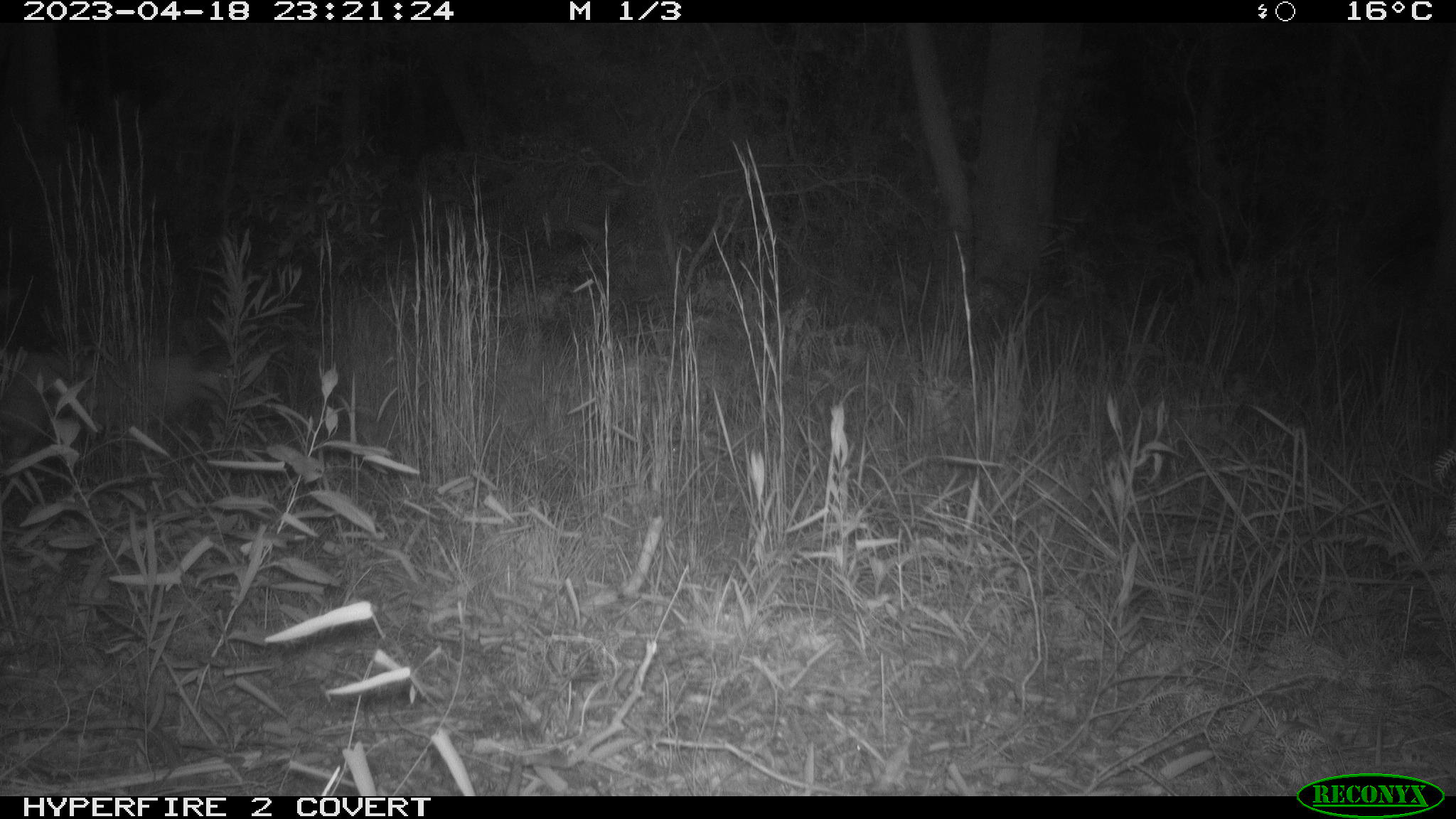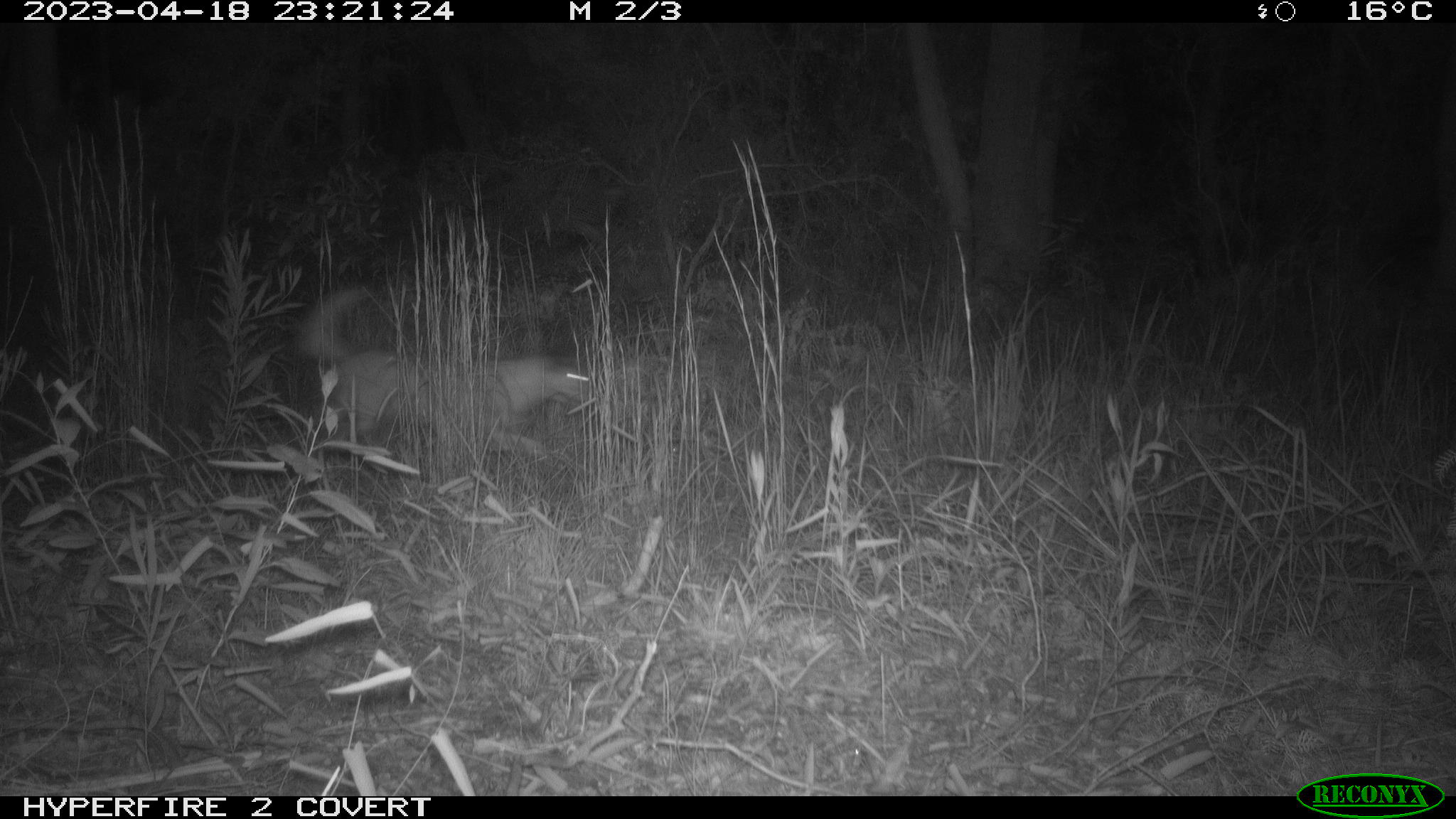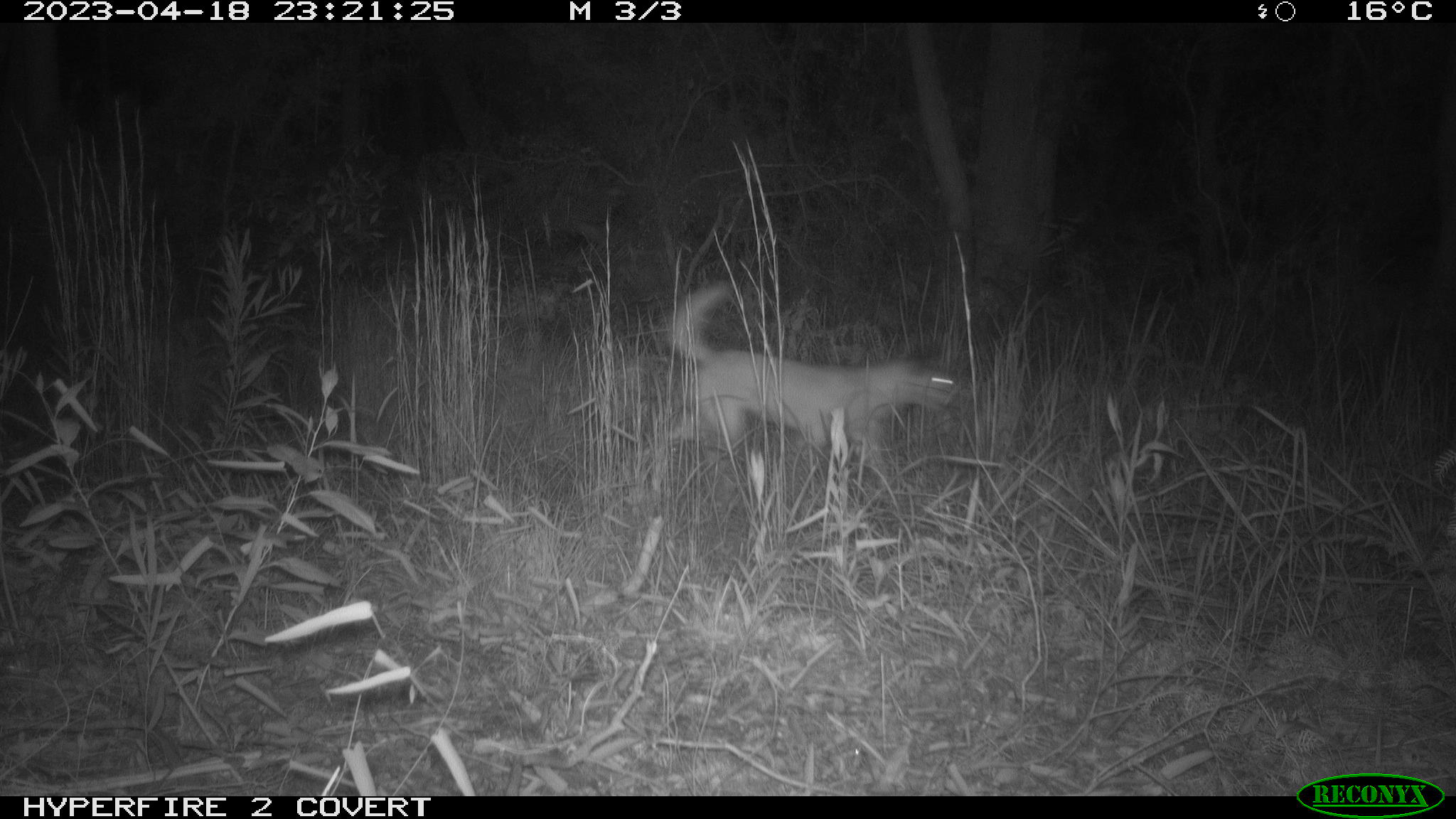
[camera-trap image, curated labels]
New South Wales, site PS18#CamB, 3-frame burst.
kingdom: Animalia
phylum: Chordata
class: Mammalia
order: Carnivora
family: Canidae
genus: Canis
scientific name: Canis familiaris dingo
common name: dingo